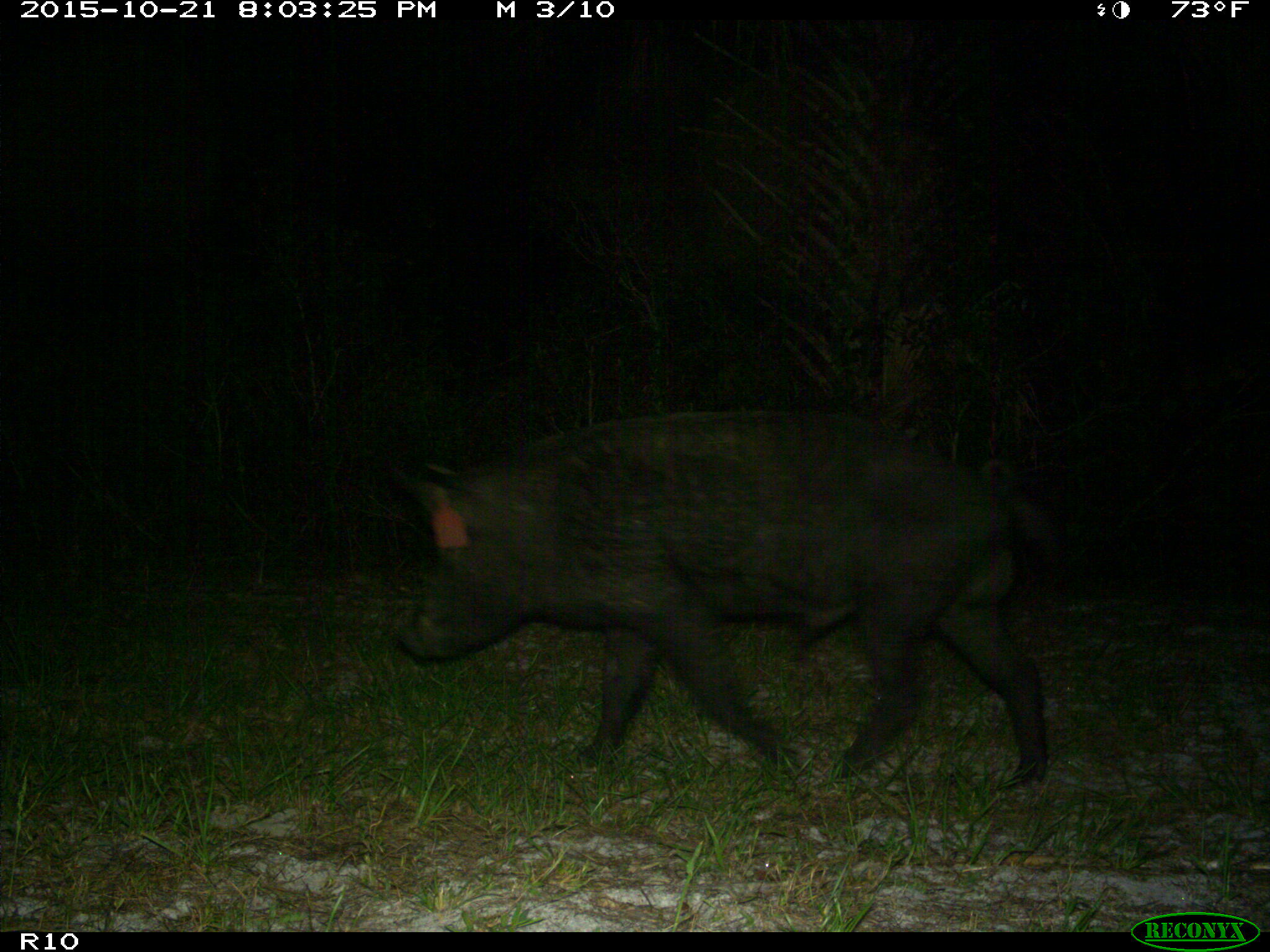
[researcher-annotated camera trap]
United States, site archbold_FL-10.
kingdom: Animalia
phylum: Chordata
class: Mammalia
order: Artiodactyla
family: Suidae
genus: Sus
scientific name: Sus scrofa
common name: wild boar